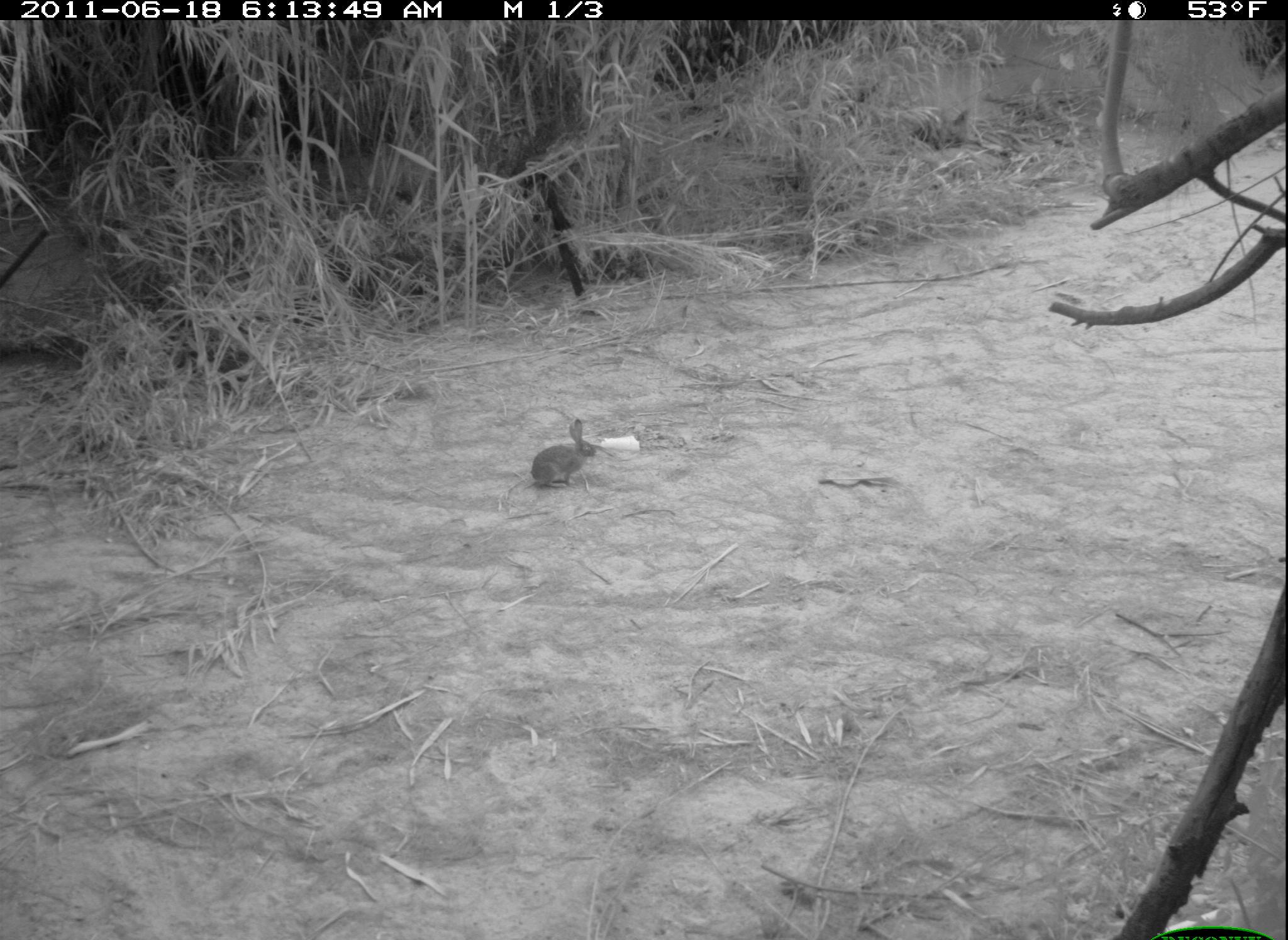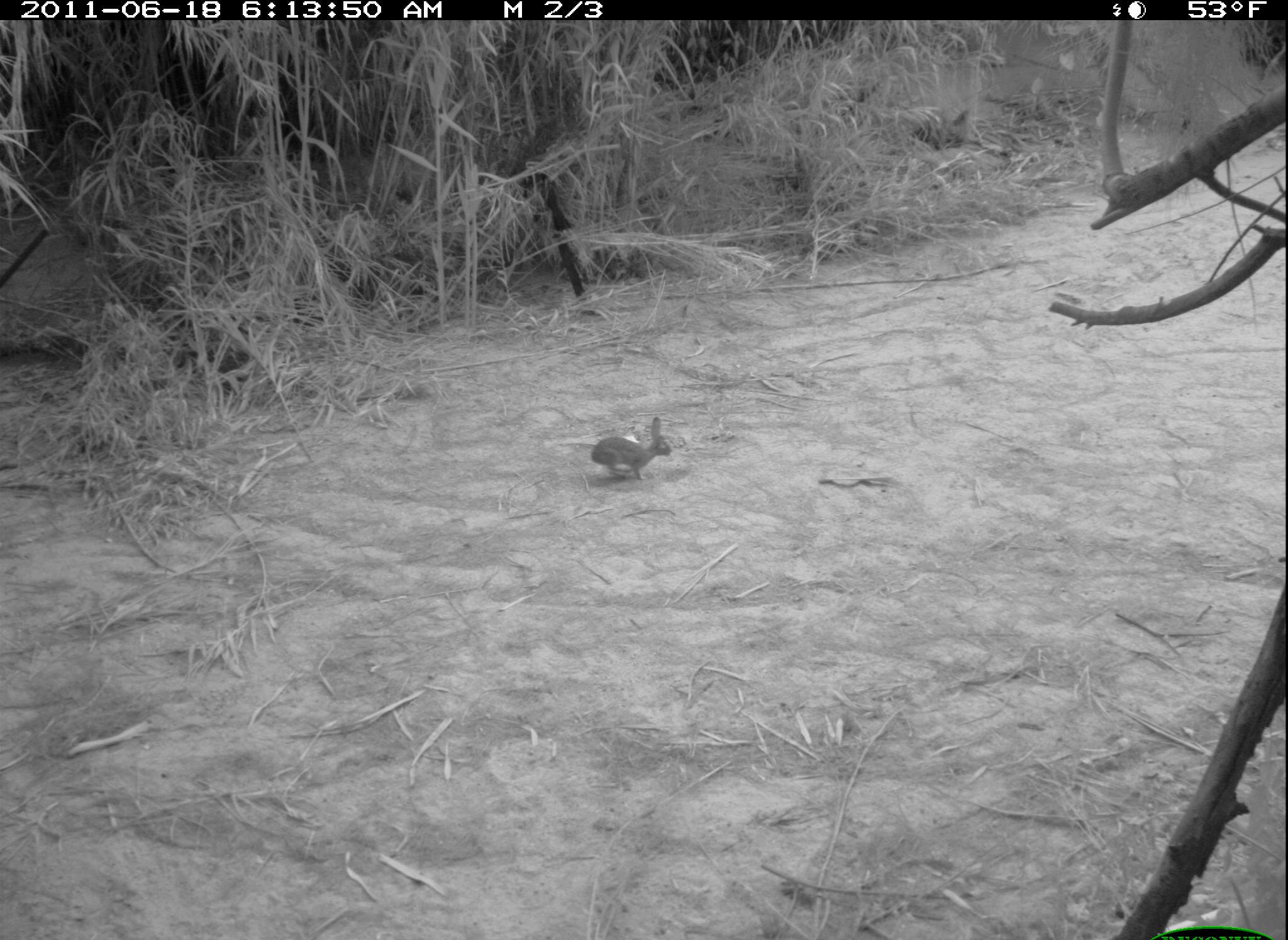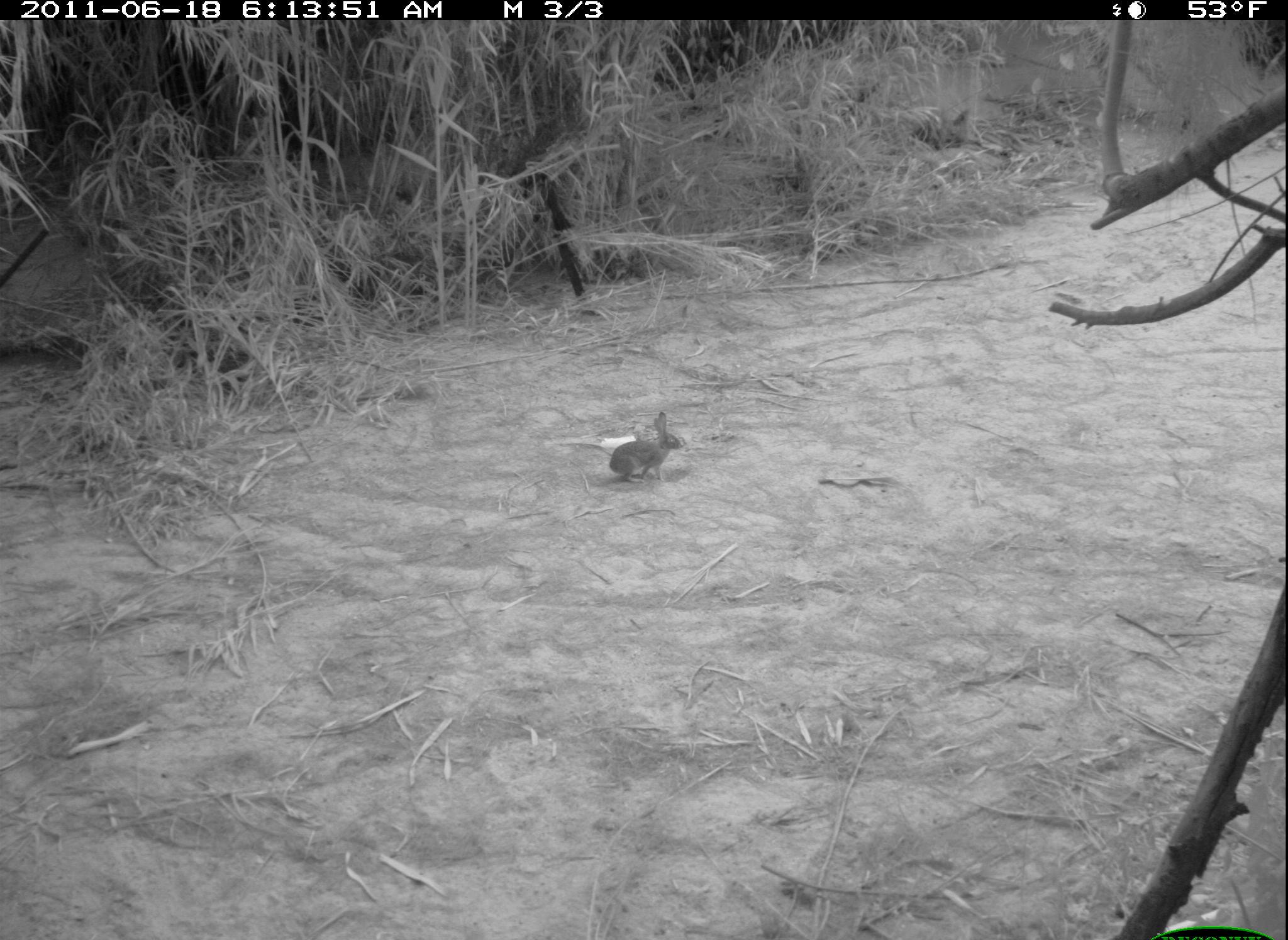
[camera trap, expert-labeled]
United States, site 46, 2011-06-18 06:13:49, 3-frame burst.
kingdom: Animalia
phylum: Chordata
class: Mammalia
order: Lagomorpha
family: Leporidae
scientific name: Leporidae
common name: rabbits and hares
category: rabbit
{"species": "rabbit (rabbits and hares) (Leporidae)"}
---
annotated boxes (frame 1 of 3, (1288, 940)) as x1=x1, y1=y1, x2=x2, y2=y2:
rabbit: x1=520, y1=419, x2=610, y2=496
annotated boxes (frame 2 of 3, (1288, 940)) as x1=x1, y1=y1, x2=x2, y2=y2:
rabbit: x1=583, y1=412, x2=681, y2=496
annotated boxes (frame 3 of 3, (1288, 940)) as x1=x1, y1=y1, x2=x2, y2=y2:
rabbit: x1=610, y1=408, x2=694, y2=498